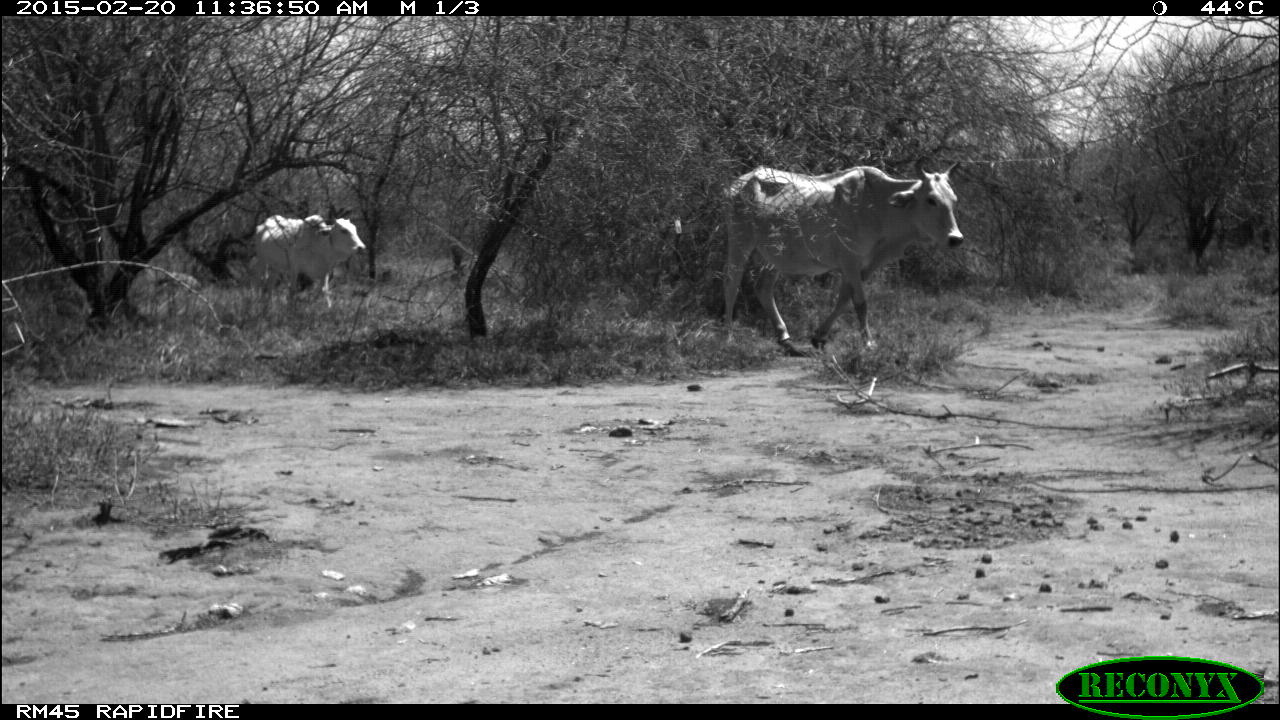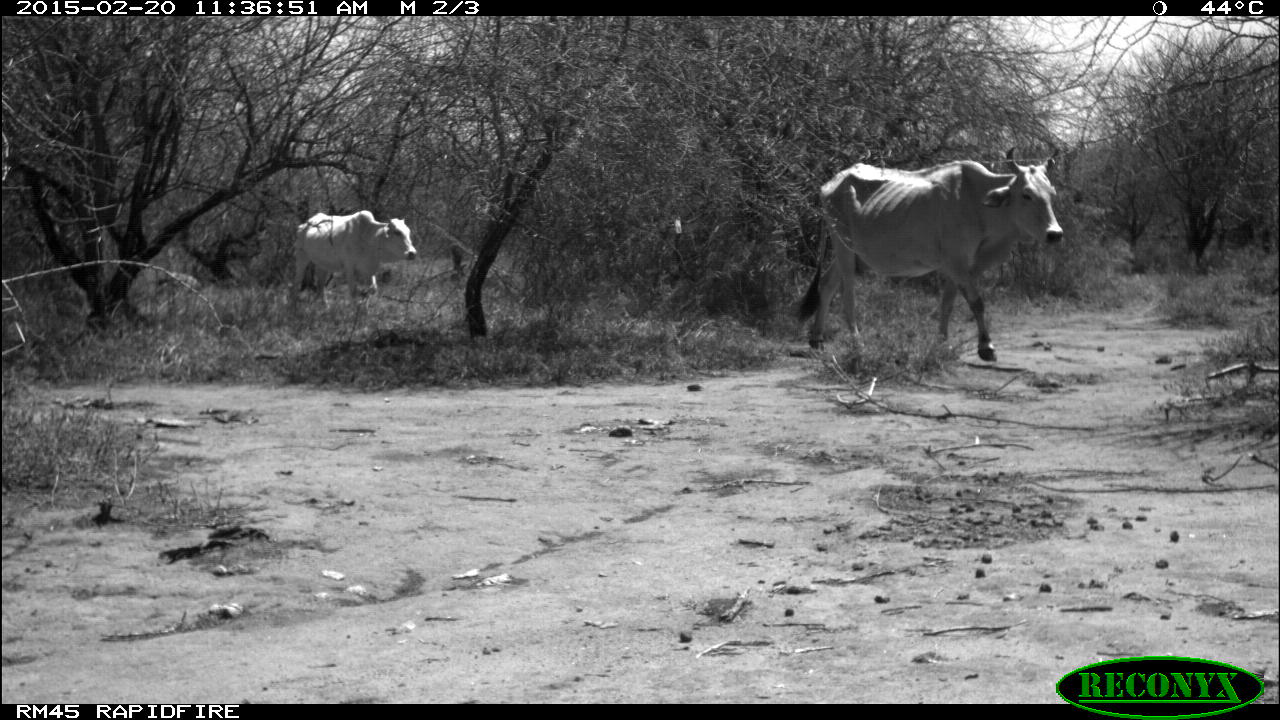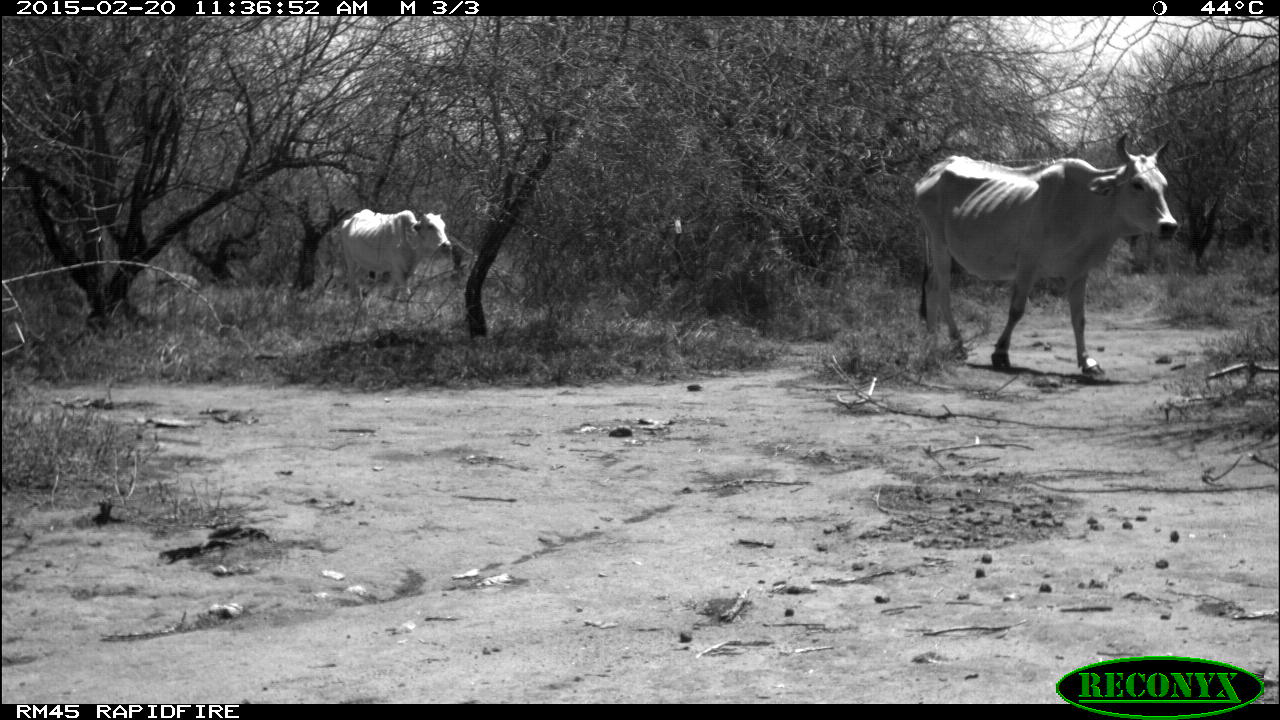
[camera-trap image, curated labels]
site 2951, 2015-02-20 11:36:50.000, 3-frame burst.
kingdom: Animalia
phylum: Chordata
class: Mammalia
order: Artiodactyla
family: Bovidae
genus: Bos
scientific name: Bos taurus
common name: domestic cattle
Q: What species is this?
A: Bos taurus (domestic cattle).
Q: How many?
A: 4.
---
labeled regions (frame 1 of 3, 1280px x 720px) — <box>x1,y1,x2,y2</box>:
bos taurus: <box>721,156,964,358</box>; <box>254,214,367,313</box>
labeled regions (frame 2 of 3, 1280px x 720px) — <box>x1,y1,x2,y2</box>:
bos taurus: <box>796,147,1063,365</box>; <box>292,210,418,313</box>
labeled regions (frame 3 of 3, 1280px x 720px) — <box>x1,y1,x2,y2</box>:
bos taurus: <box>915,131,1181,375</box>; <box>338,205,456,314</box>